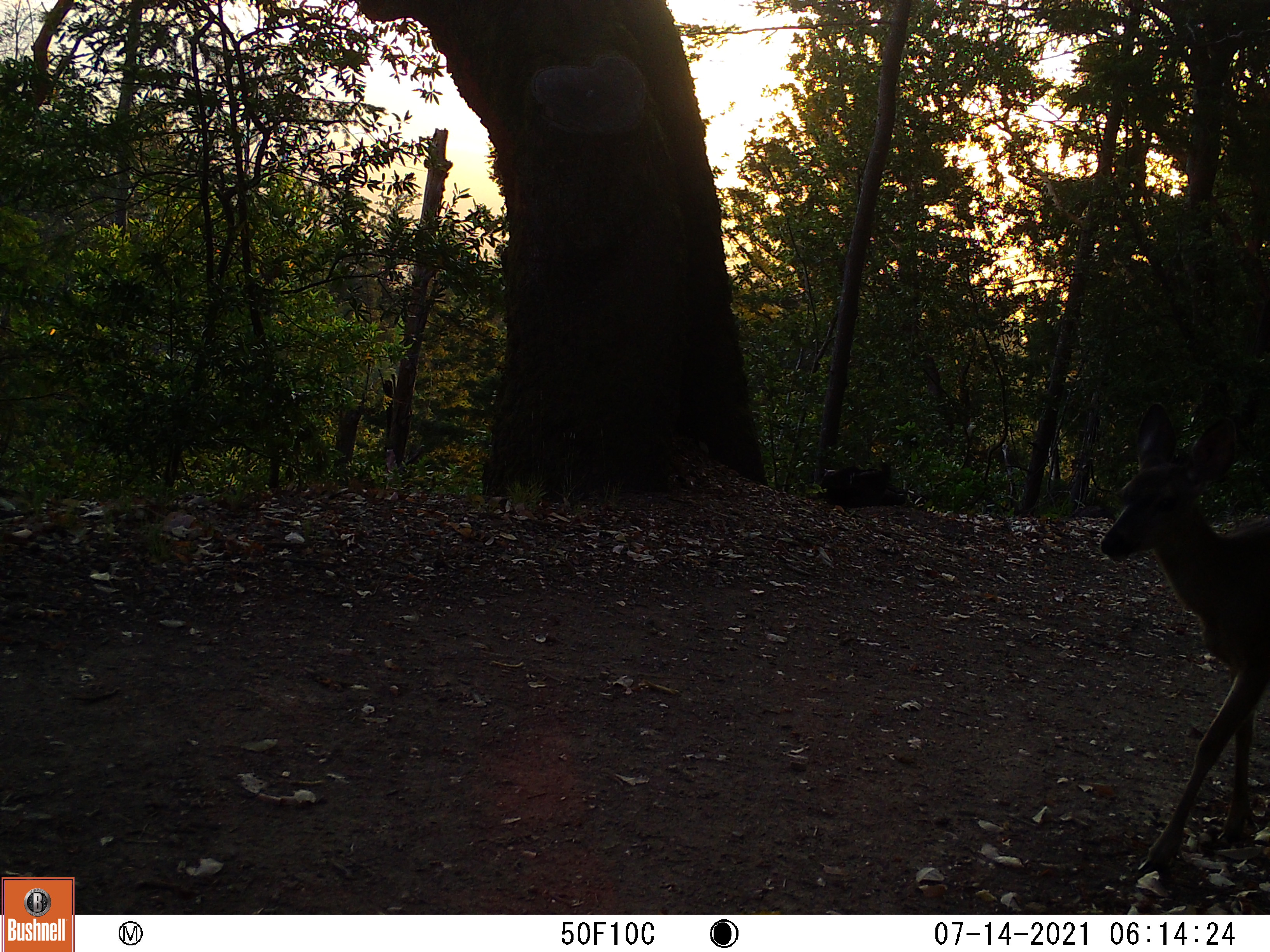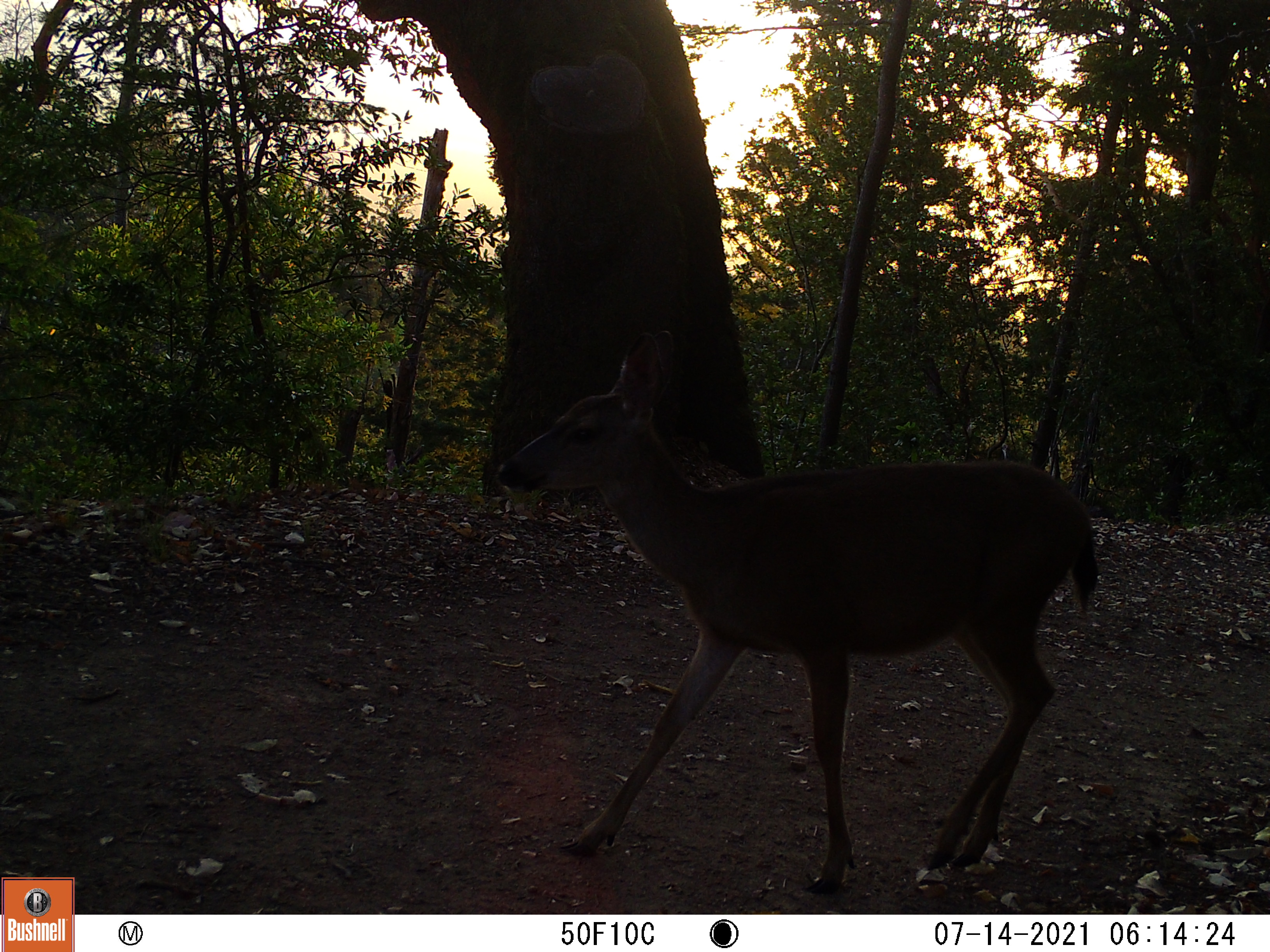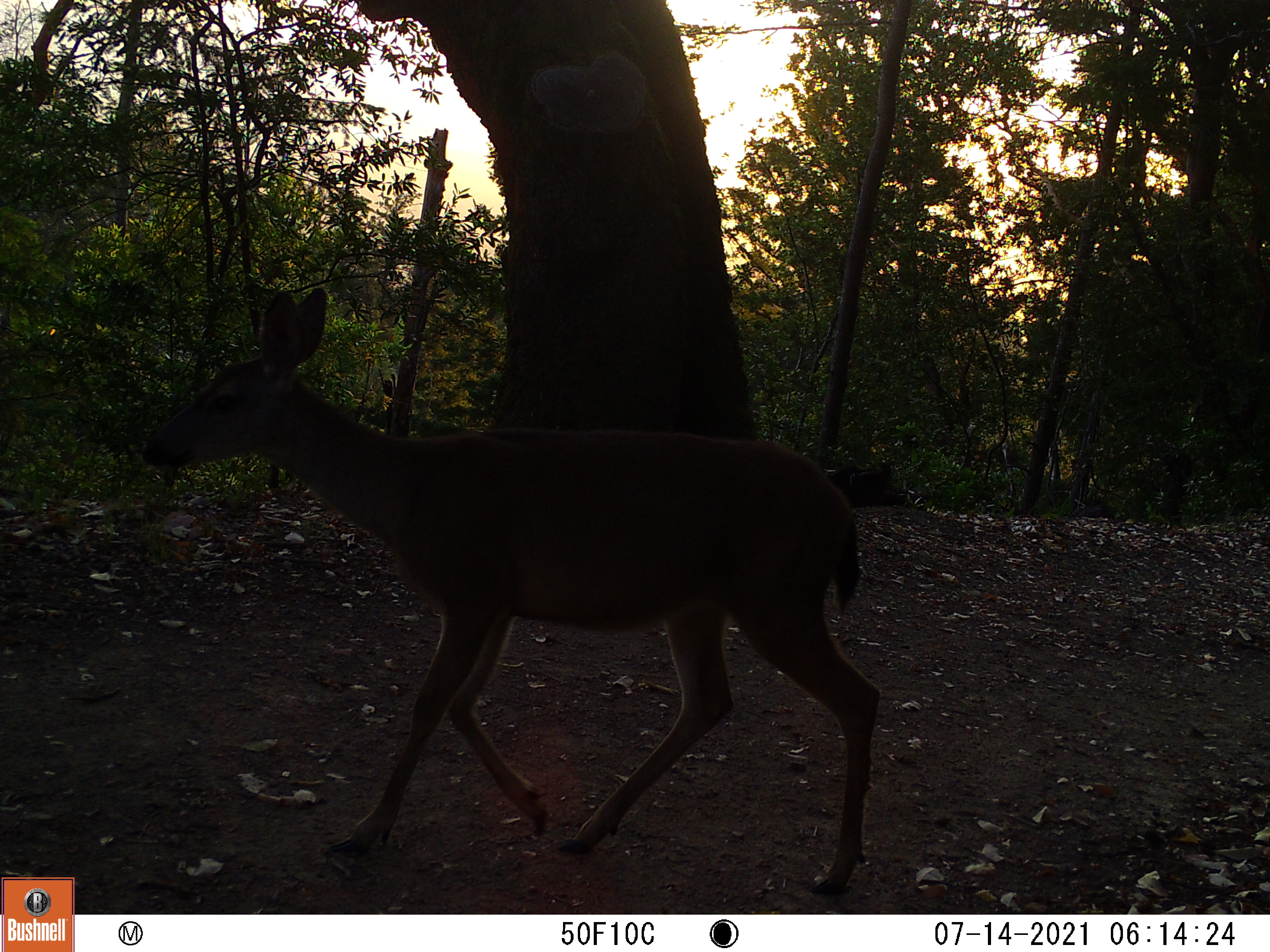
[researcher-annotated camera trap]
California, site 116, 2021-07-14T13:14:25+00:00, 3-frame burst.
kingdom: Animalia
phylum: Chordata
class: Mammalia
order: Artiodactyla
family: Cervidae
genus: Odocoileus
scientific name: Odocoileus hemionus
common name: mule deer